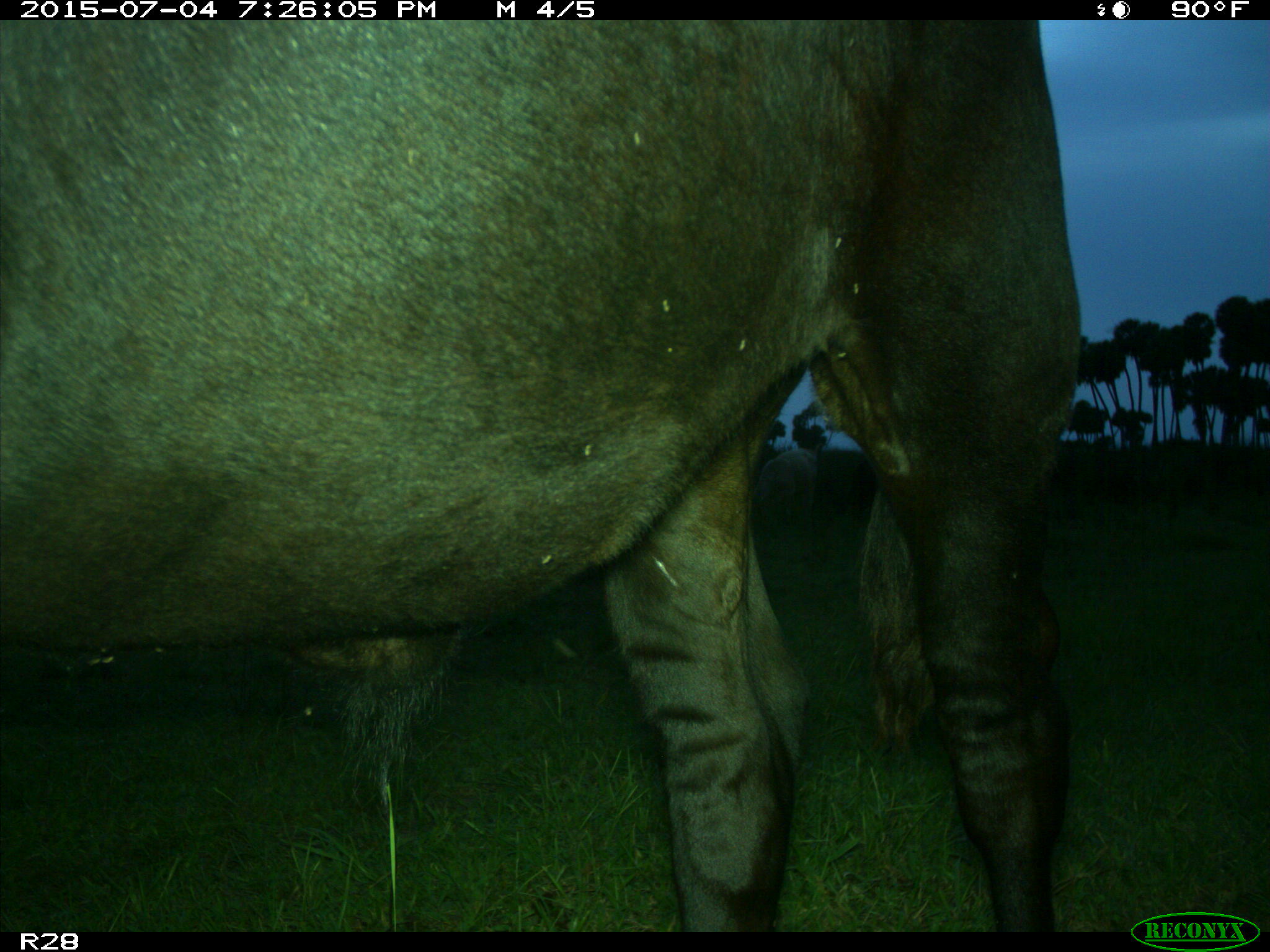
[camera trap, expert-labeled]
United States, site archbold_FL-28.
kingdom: Animalia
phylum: Chordata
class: Mammalia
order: Artiodactyla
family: Bovidae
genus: Bos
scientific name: Bos taurus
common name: domestic cow